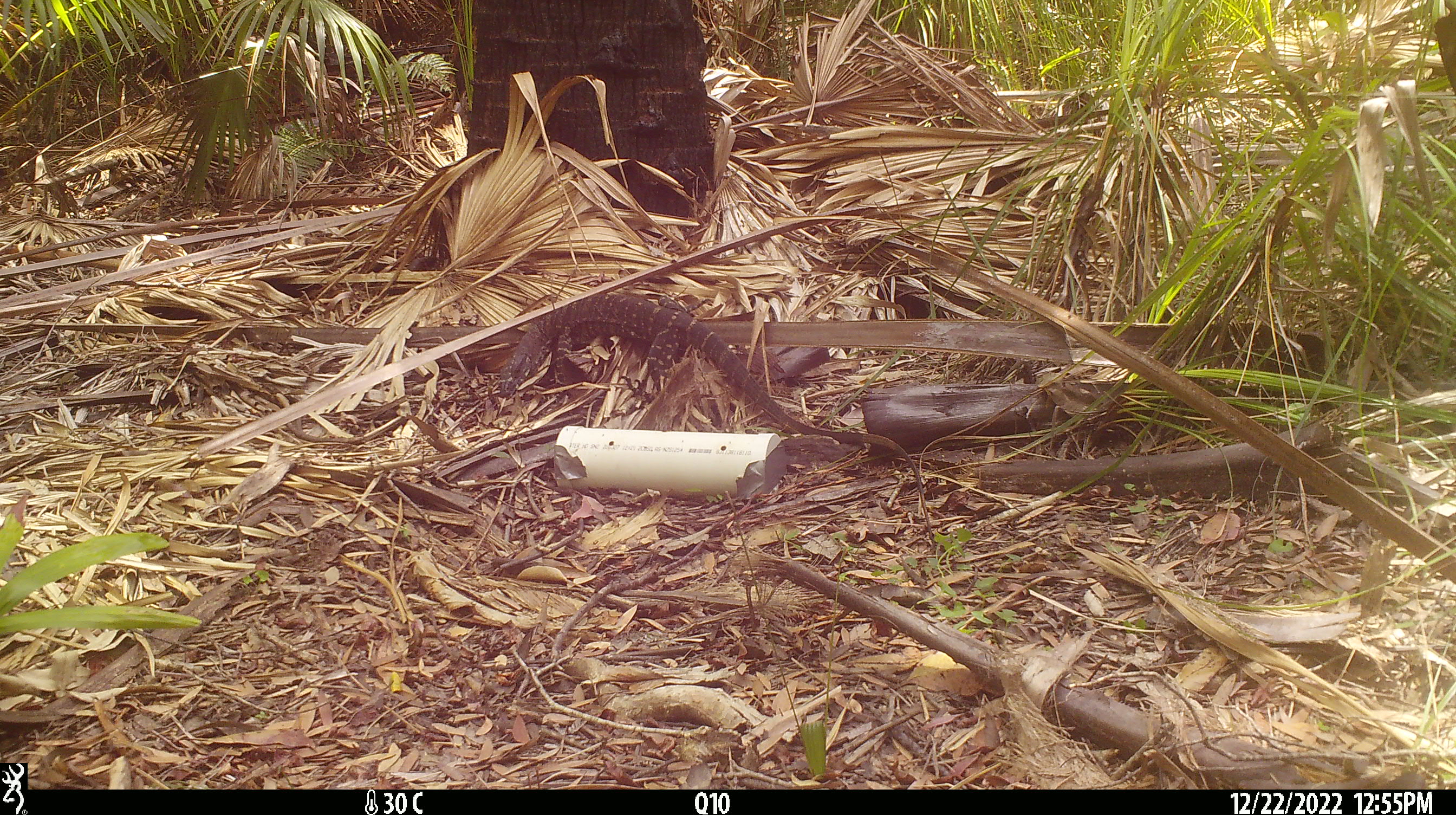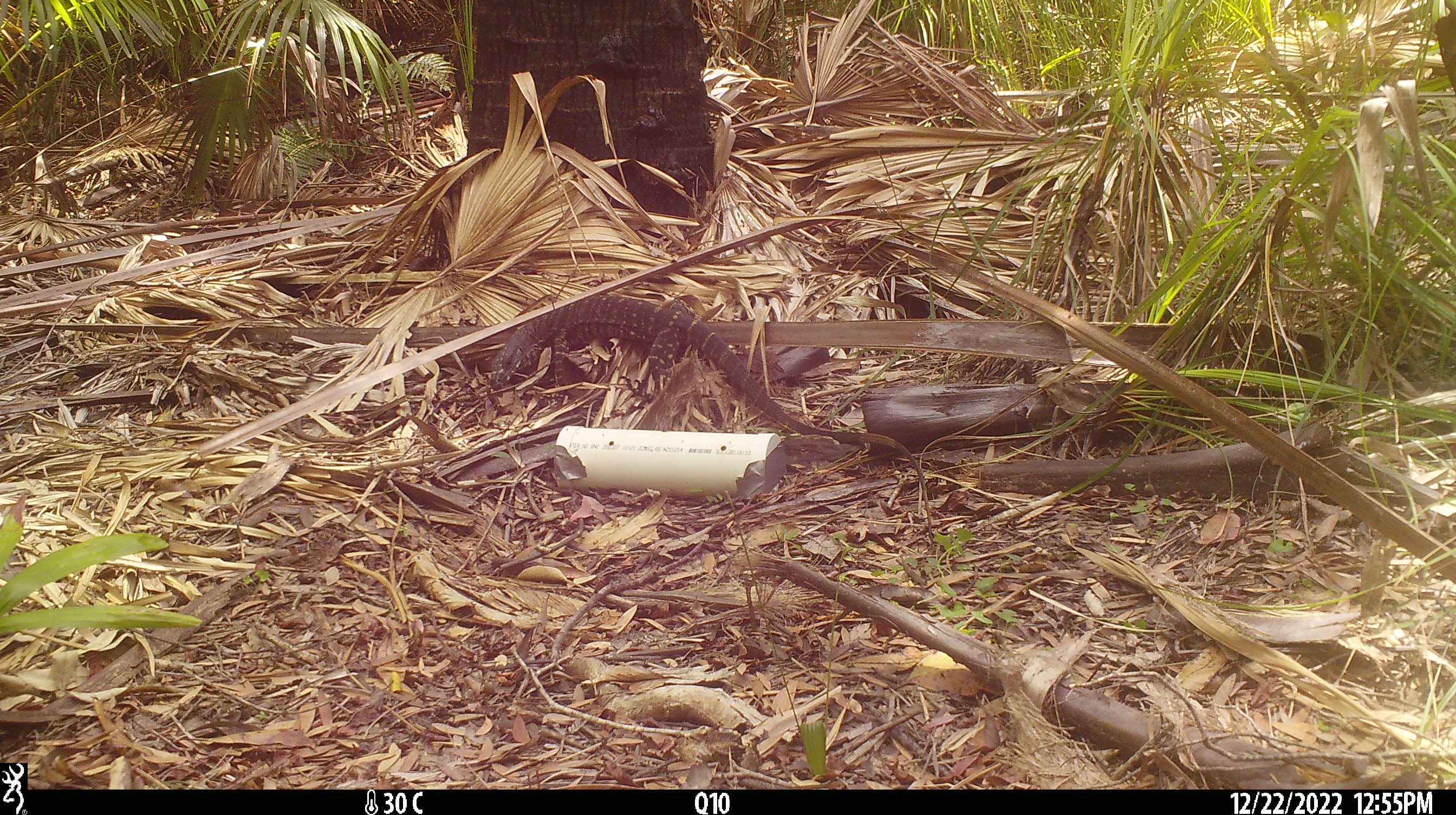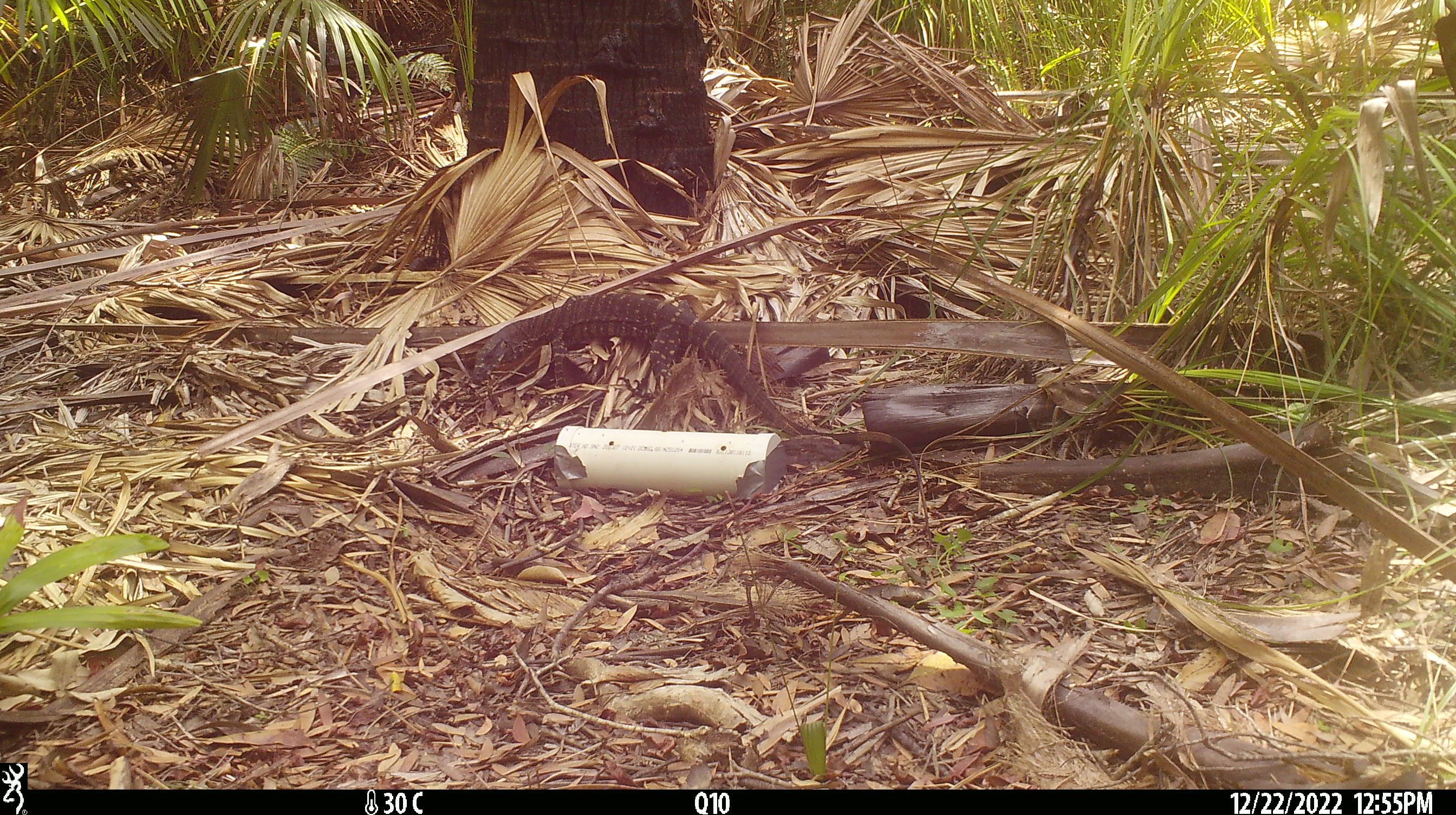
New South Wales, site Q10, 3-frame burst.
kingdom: Animalia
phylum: Chordata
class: Reptilia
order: Squamata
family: Varanidae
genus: Varanus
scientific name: Varanus varius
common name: lace monitor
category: goanna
Goanna (lace monitor) (Varanus varius).